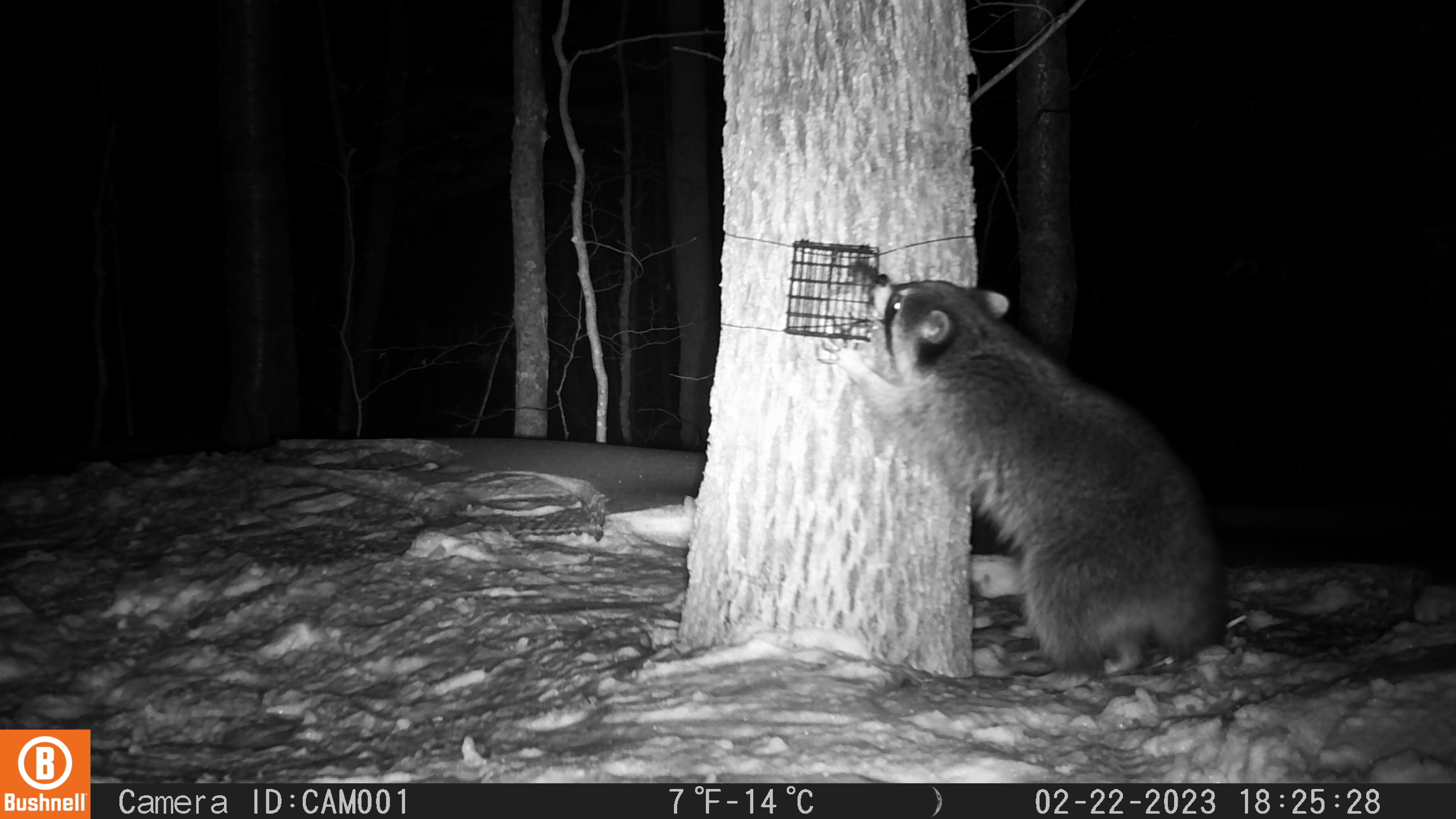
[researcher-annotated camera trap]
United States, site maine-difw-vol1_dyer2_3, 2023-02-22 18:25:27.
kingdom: Animalia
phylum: Chordata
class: Mammalia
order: Carnivora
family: Procyonidae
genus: Procyon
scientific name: Procyon lotor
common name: raccoon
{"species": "raccoon (Procyon lotor)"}